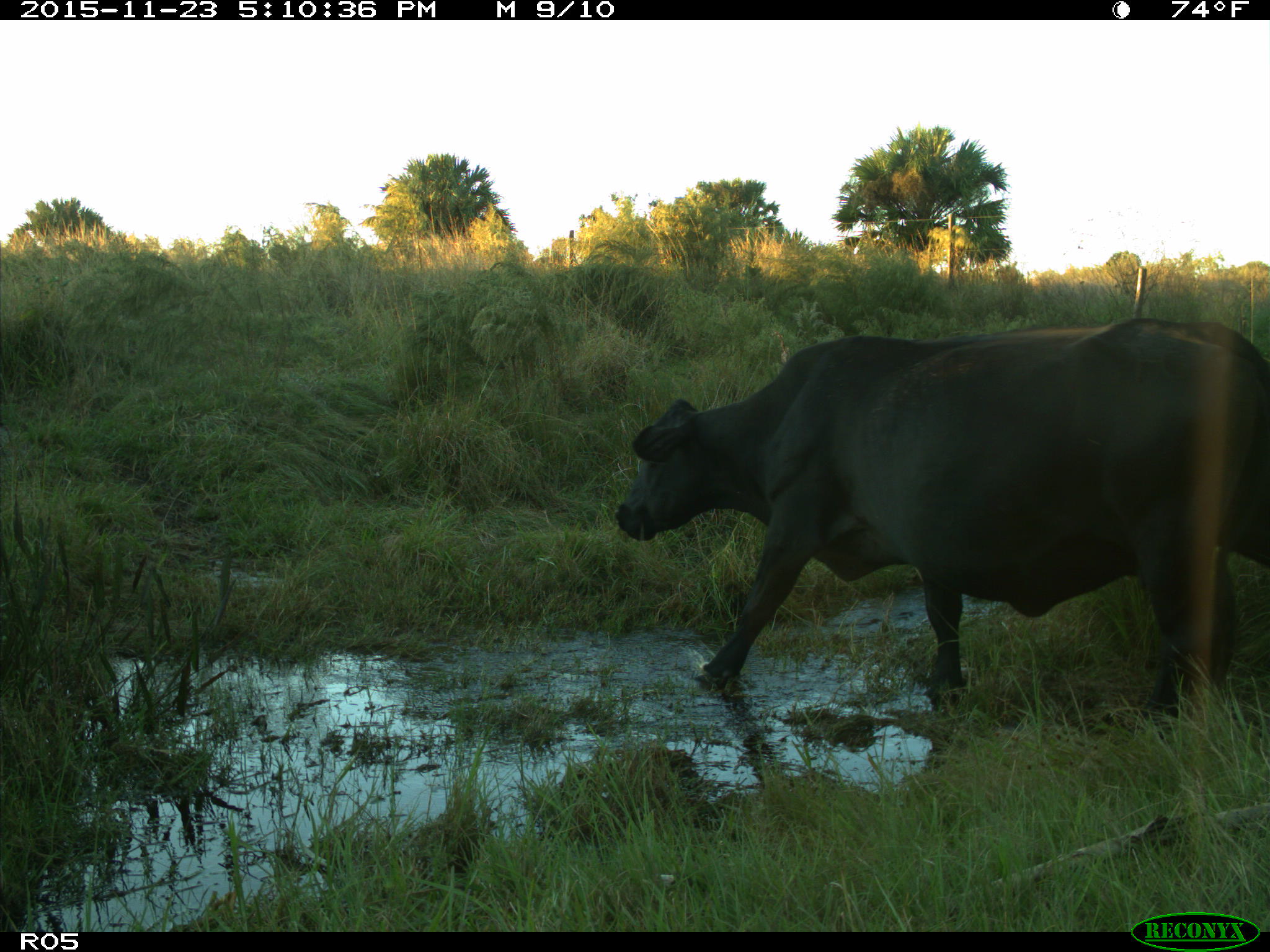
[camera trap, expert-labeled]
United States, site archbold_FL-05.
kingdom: Animalia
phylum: Chordata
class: Mammalia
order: Artiodactyla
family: Bovidae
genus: Bos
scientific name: Bos taurus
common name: domestic cow